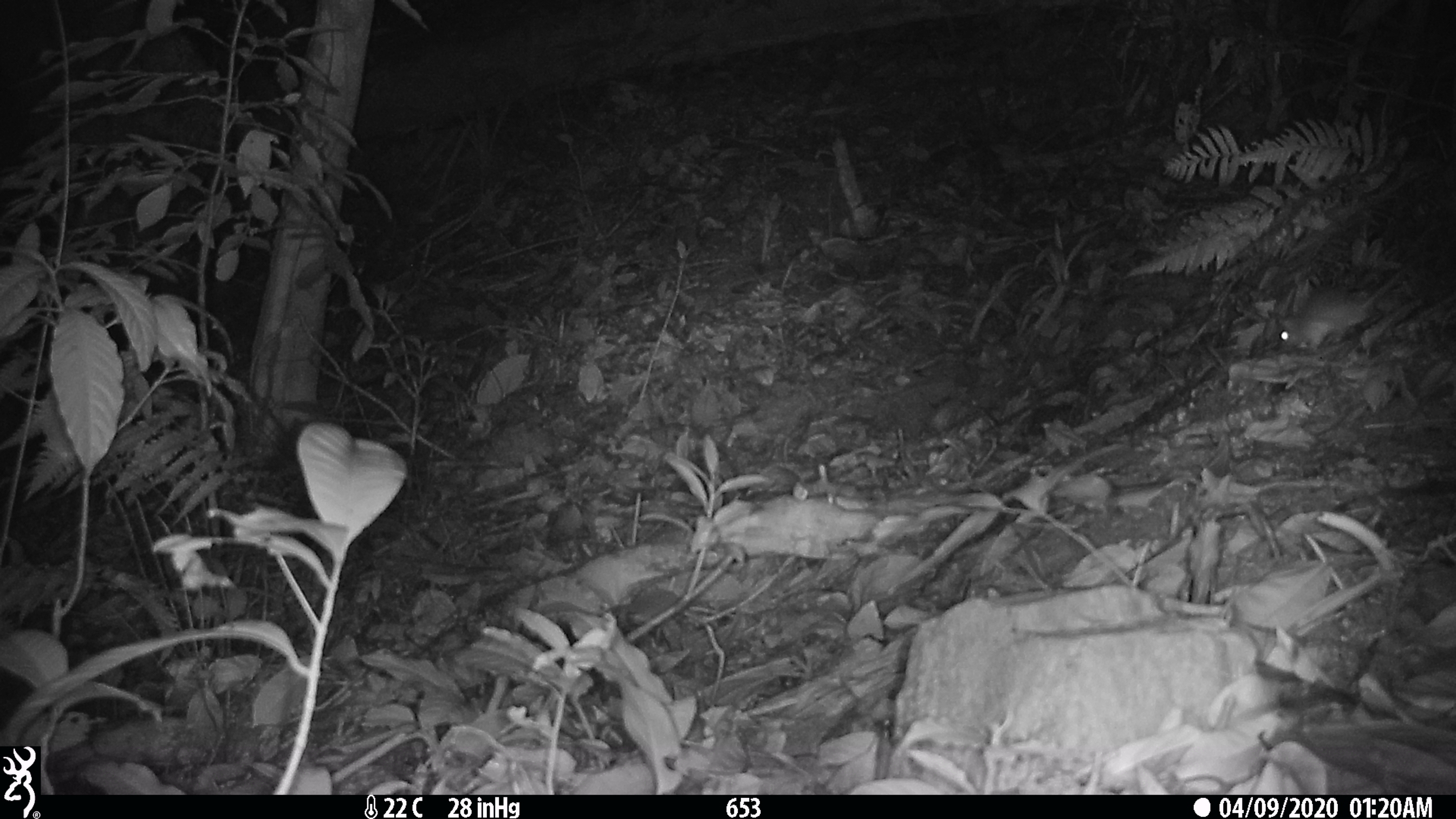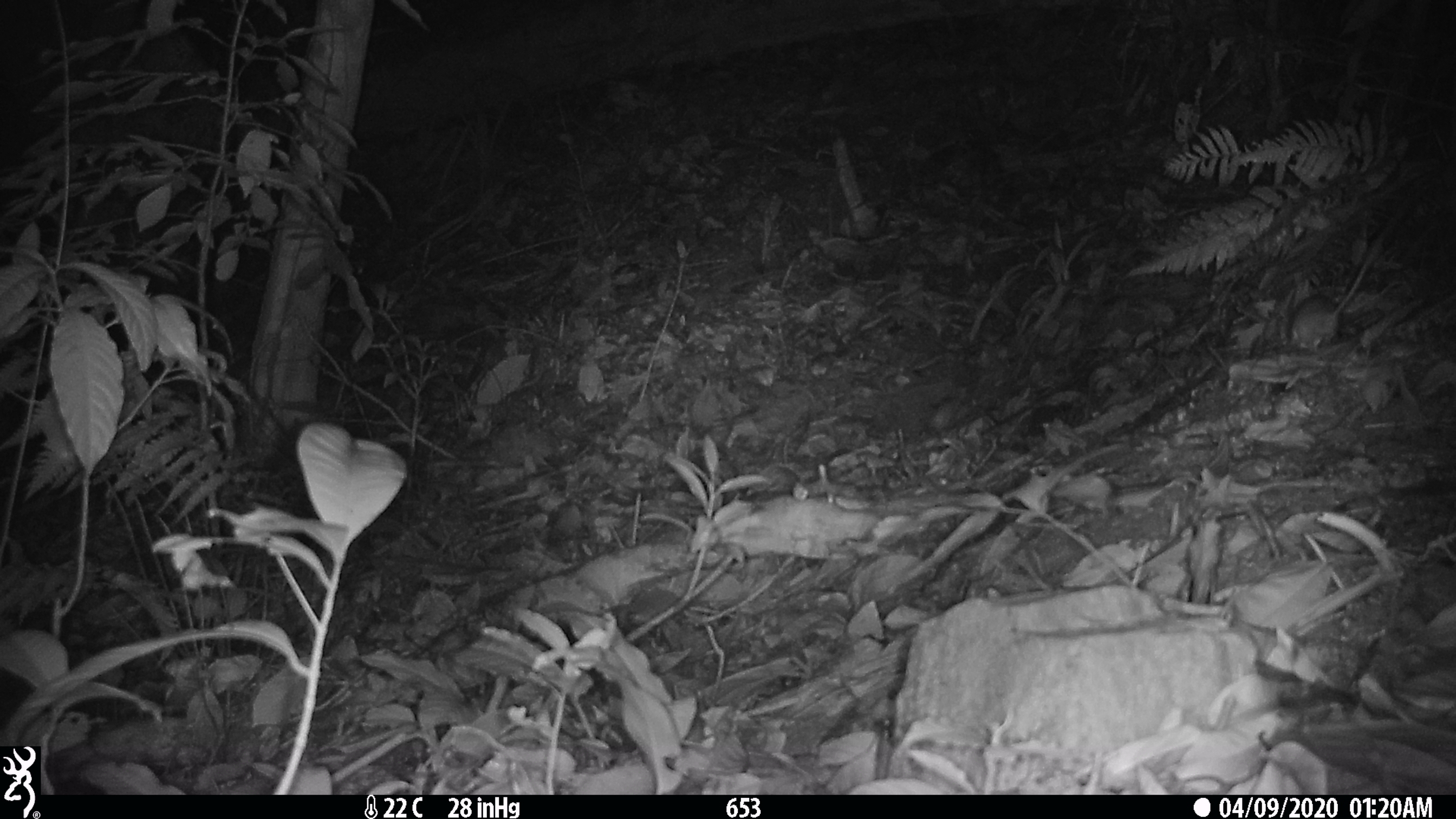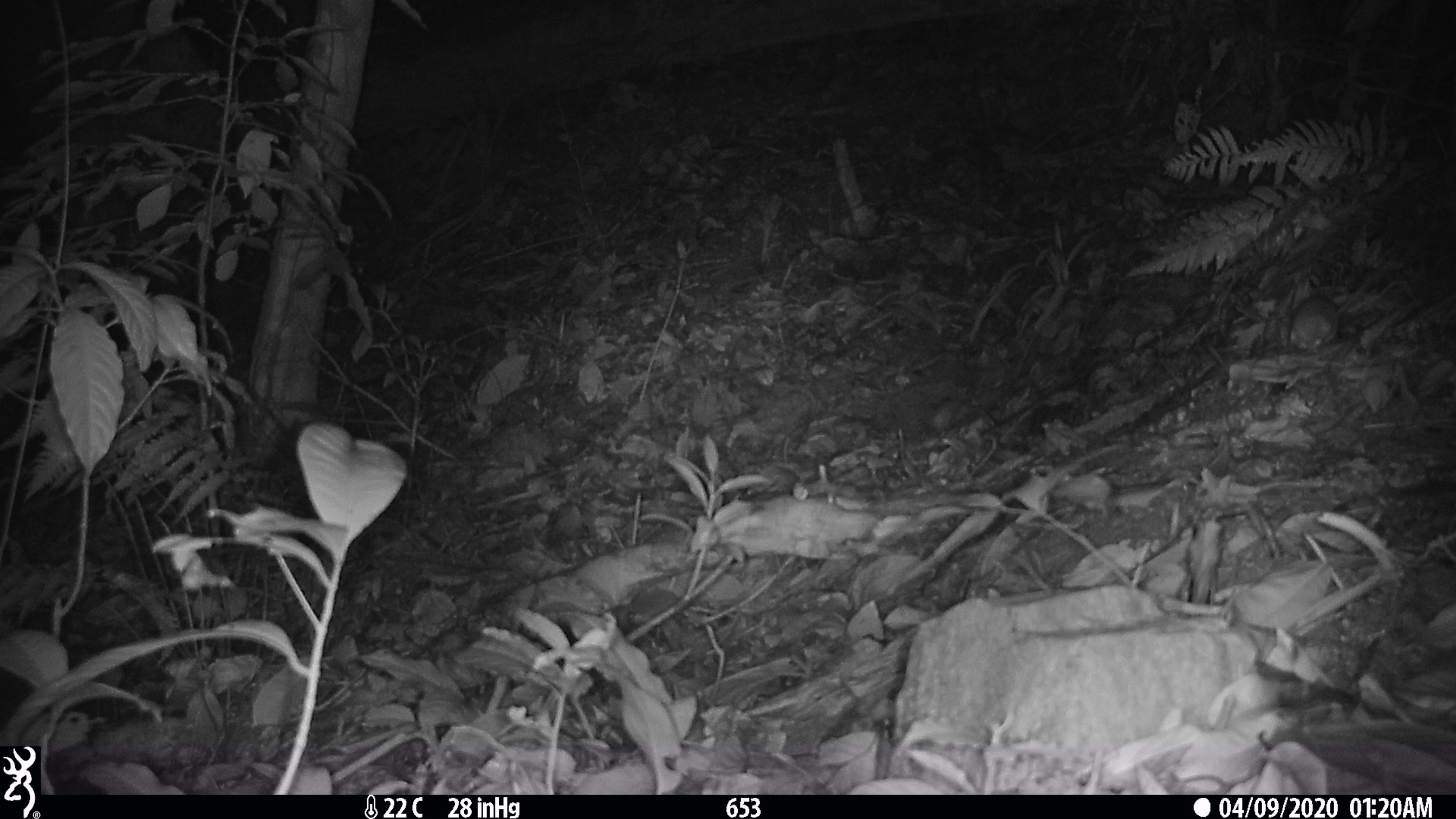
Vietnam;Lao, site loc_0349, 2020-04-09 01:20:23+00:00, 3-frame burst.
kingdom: Animalia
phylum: Chordata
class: Mammalia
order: Rodentia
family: Muridae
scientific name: Muridae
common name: old-world mice and rats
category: unidentified murid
Unidentified murid (old-world mice and rats) (Muridae). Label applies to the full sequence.